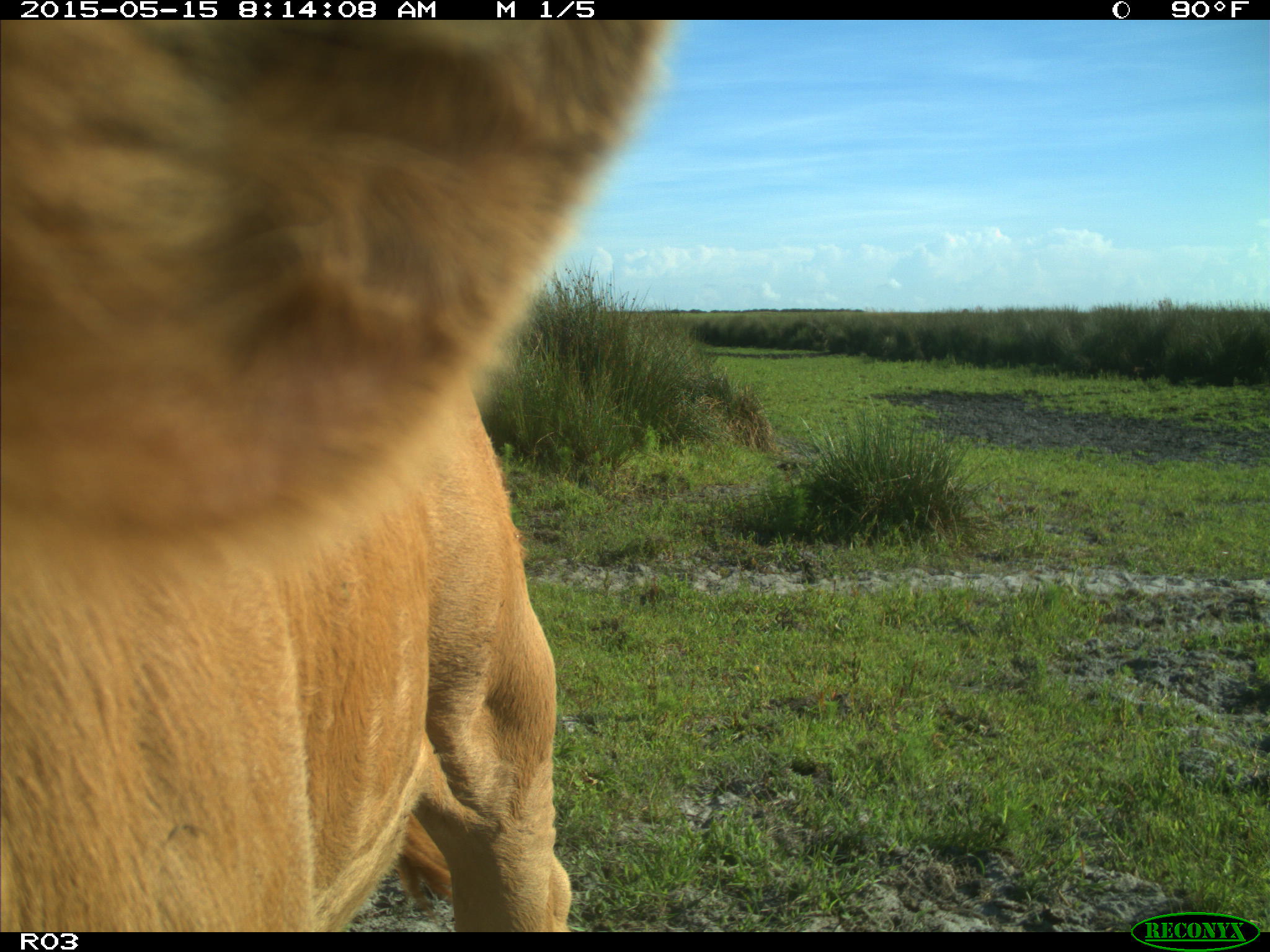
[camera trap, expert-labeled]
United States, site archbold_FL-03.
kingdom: Animalia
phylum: Chordata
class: Mammalia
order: Artiodactyla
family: Bovidae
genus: Bos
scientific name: Bos taurus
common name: domestic cow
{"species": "Bos taurus (domestic cow)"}